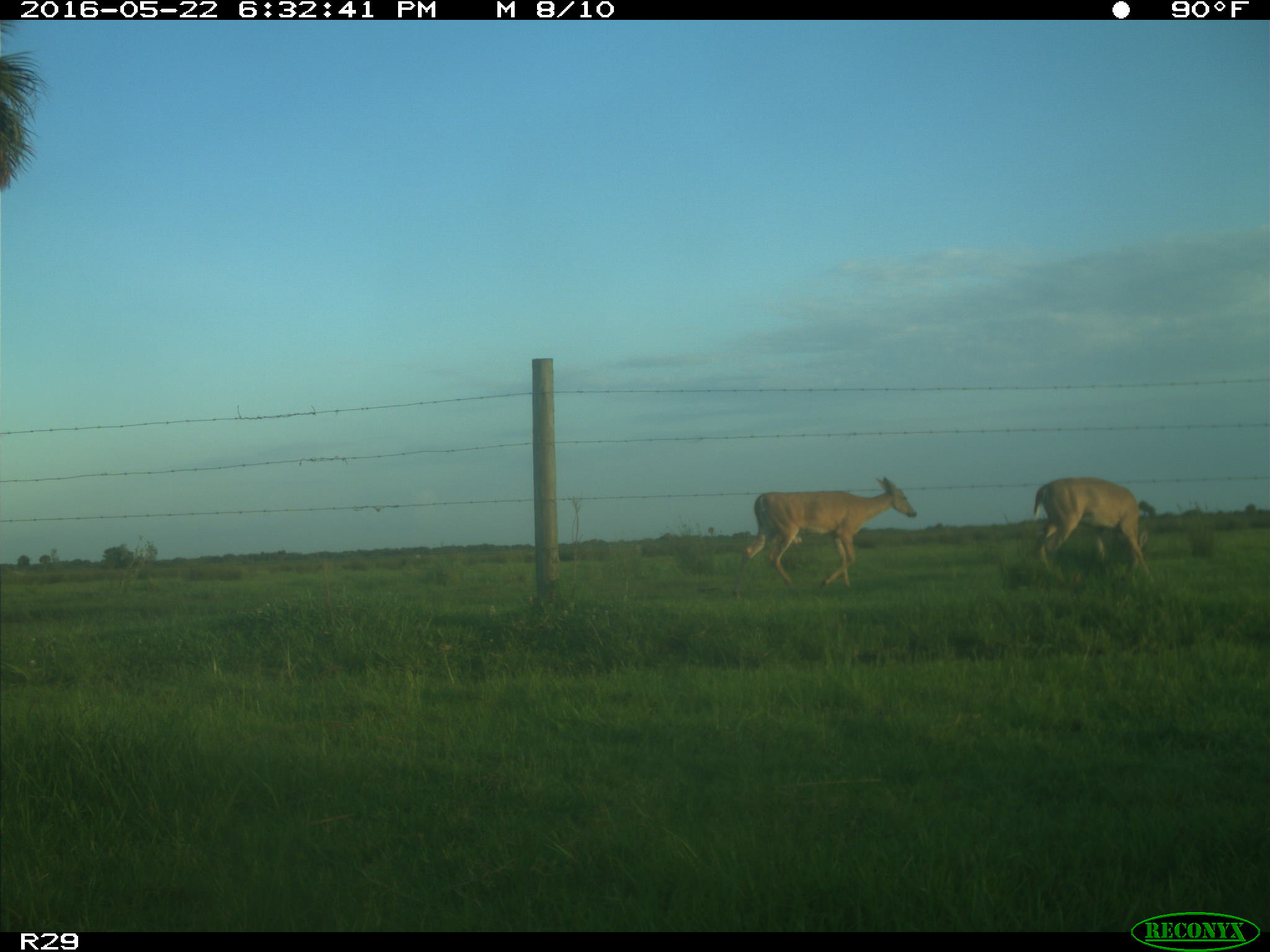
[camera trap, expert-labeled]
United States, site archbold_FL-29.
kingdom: Animalia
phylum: Chordata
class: Mammalia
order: Artiodactyla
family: Cervidae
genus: Odocoileus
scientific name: Odocoileus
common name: deer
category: unidentified deer